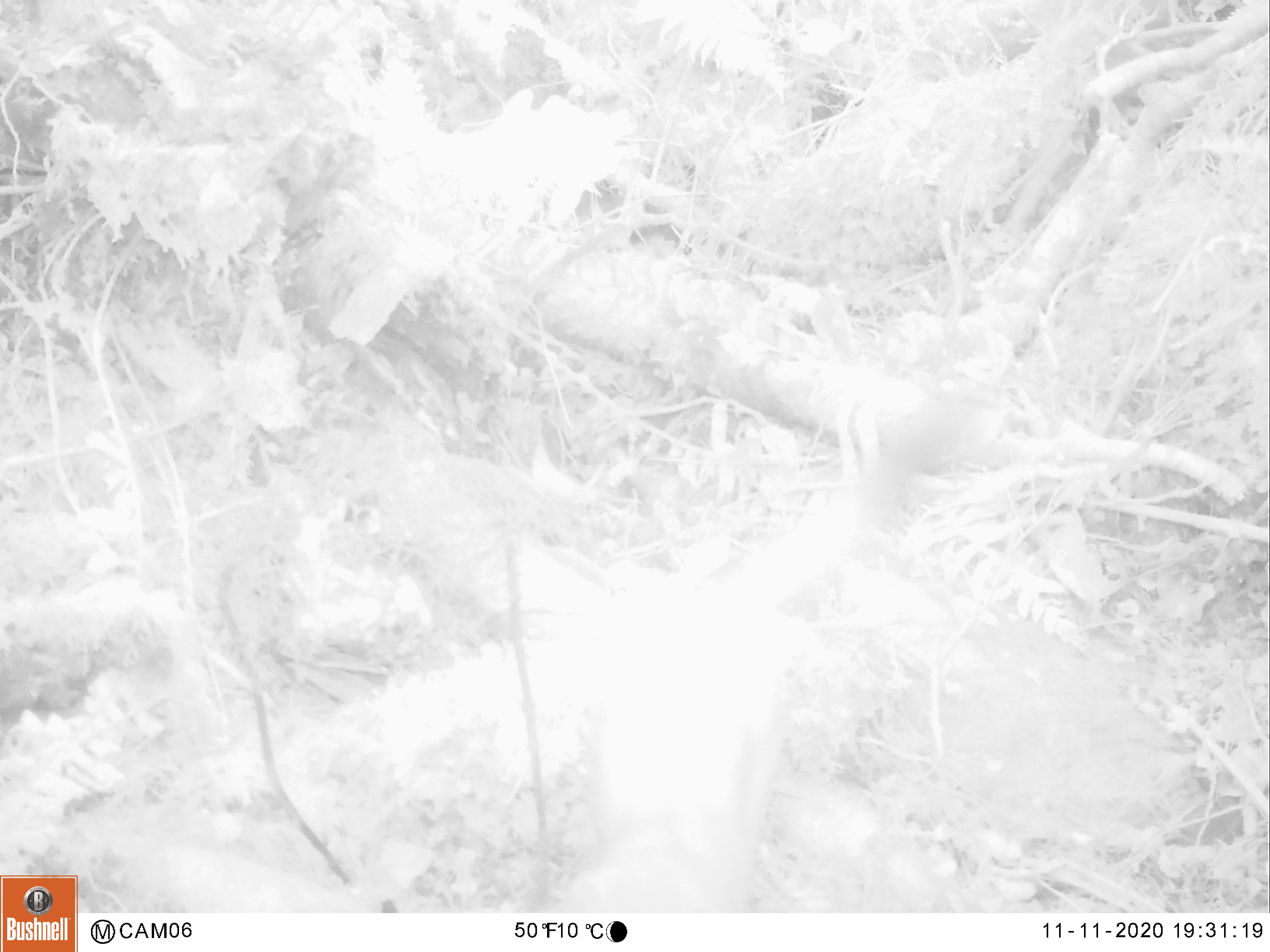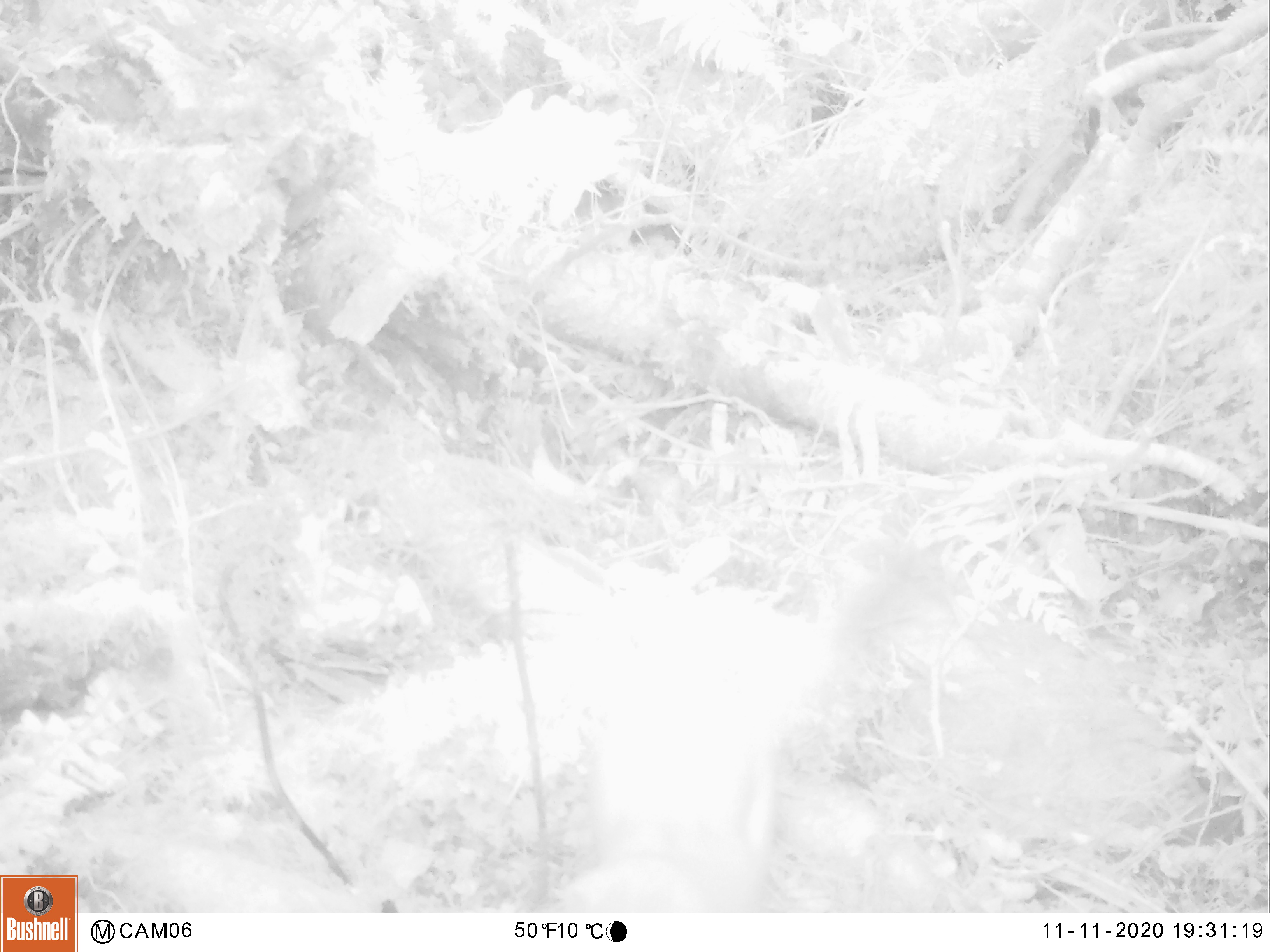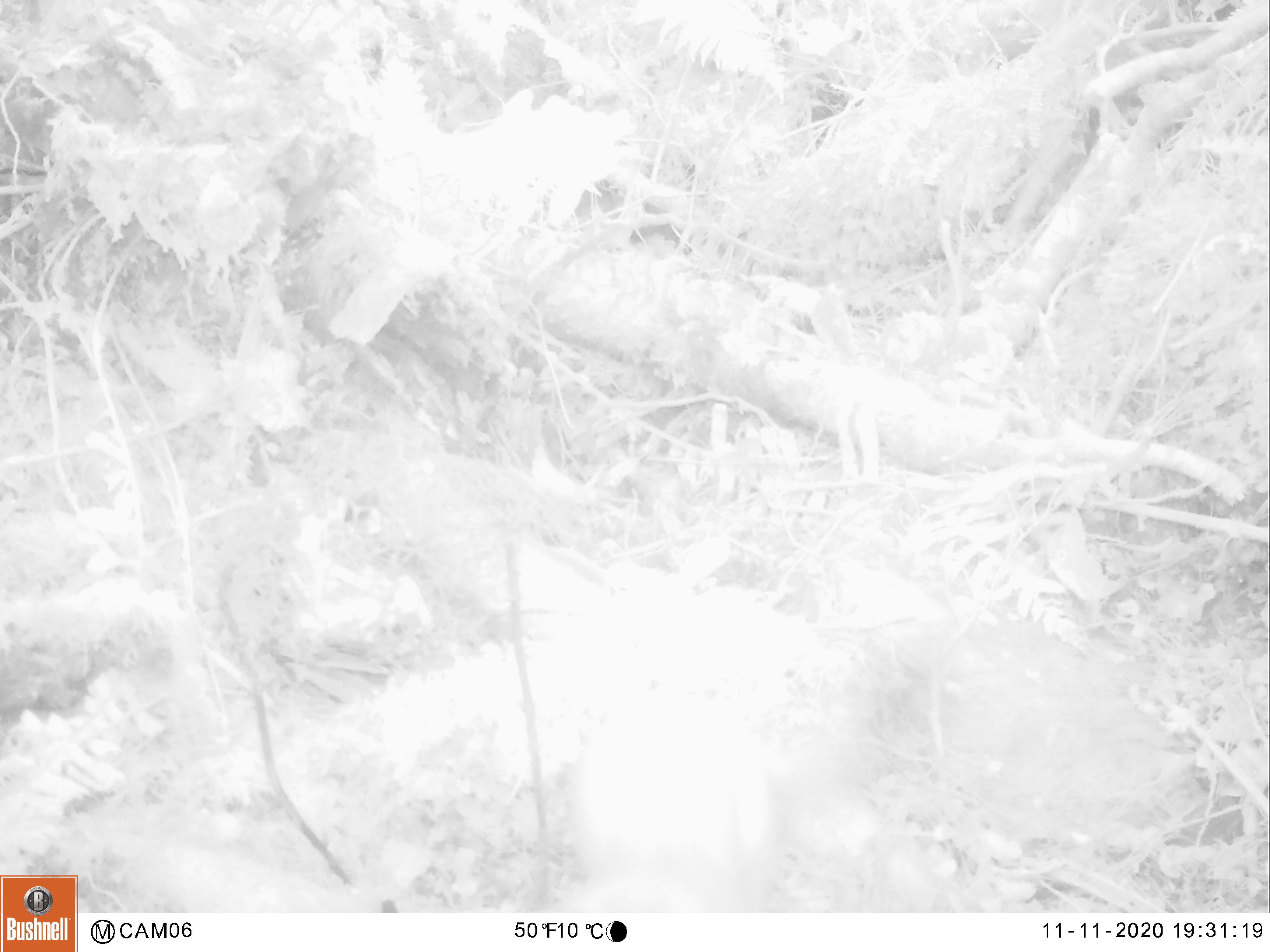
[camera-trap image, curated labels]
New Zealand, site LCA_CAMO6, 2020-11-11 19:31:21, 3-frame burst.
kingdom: Animalia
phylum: Chordata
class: Mammalia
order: Carnivora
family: Mustelidae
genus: Mustela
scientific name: Mustela erminea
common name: stoat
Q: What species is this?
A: Stoat (Mustela erminea).